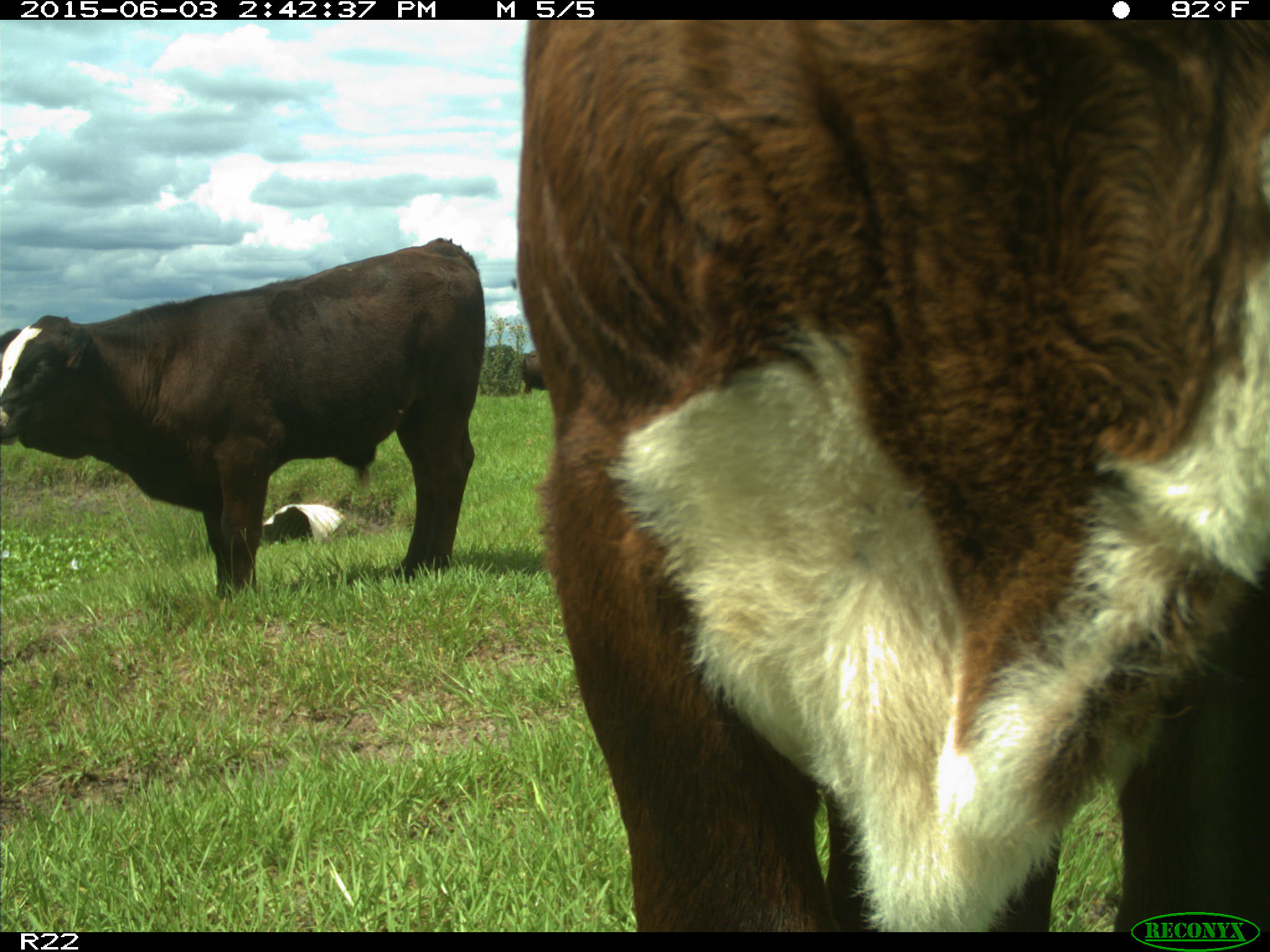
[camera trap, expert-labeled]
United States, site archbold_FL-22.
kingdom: Animalia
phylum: Chordata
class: Mammalia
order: Artiodactyla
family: Bovidae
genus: Bos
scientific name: Bos taurus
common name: domestic cow